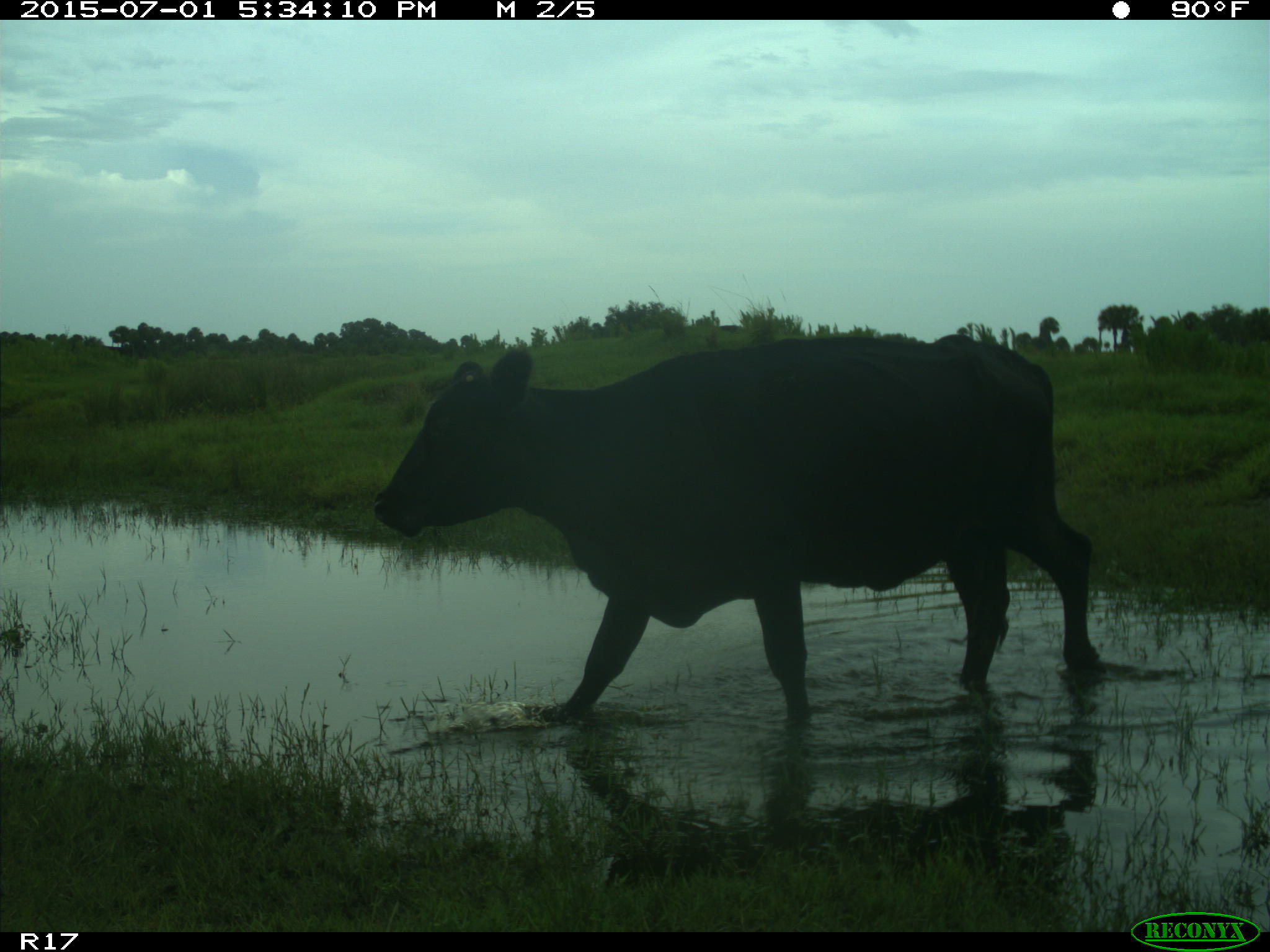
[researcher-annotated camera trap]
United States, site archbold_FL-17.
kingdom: Animalia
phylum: Chordata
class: Mammalia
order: Artiodactyla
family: Bovidae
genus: Bos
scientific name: Bos taurus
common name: domestic cow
Bos taurus (domestic cow).